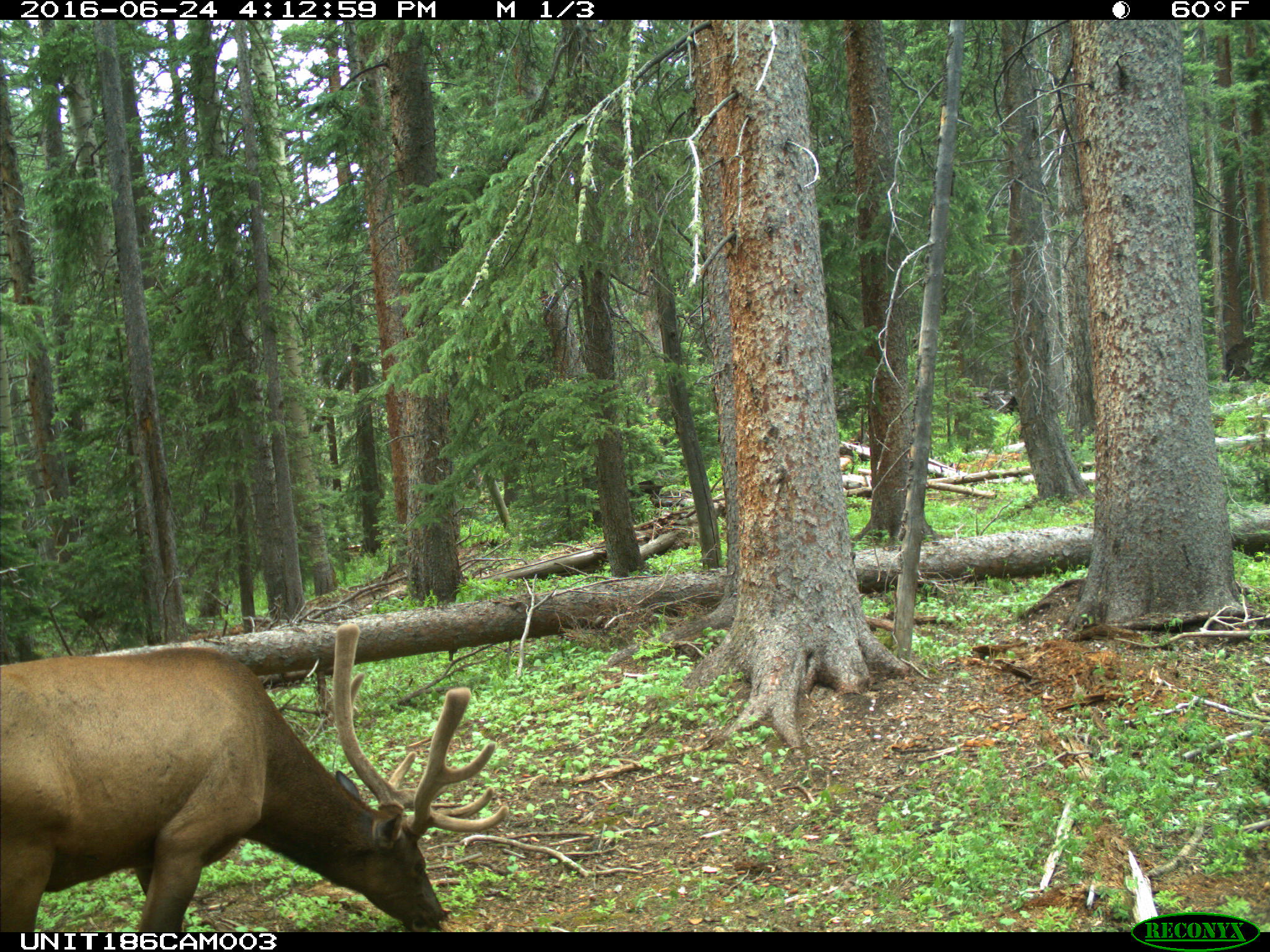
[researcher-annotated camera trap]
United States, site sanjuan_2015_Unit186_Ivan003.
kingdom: Animalia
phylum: Chordata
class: Mammalia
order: Artiodactyla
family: Cervidae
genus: Cervus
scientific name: Cervus elaphus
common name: red deer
Cervus elaphus (red deer).